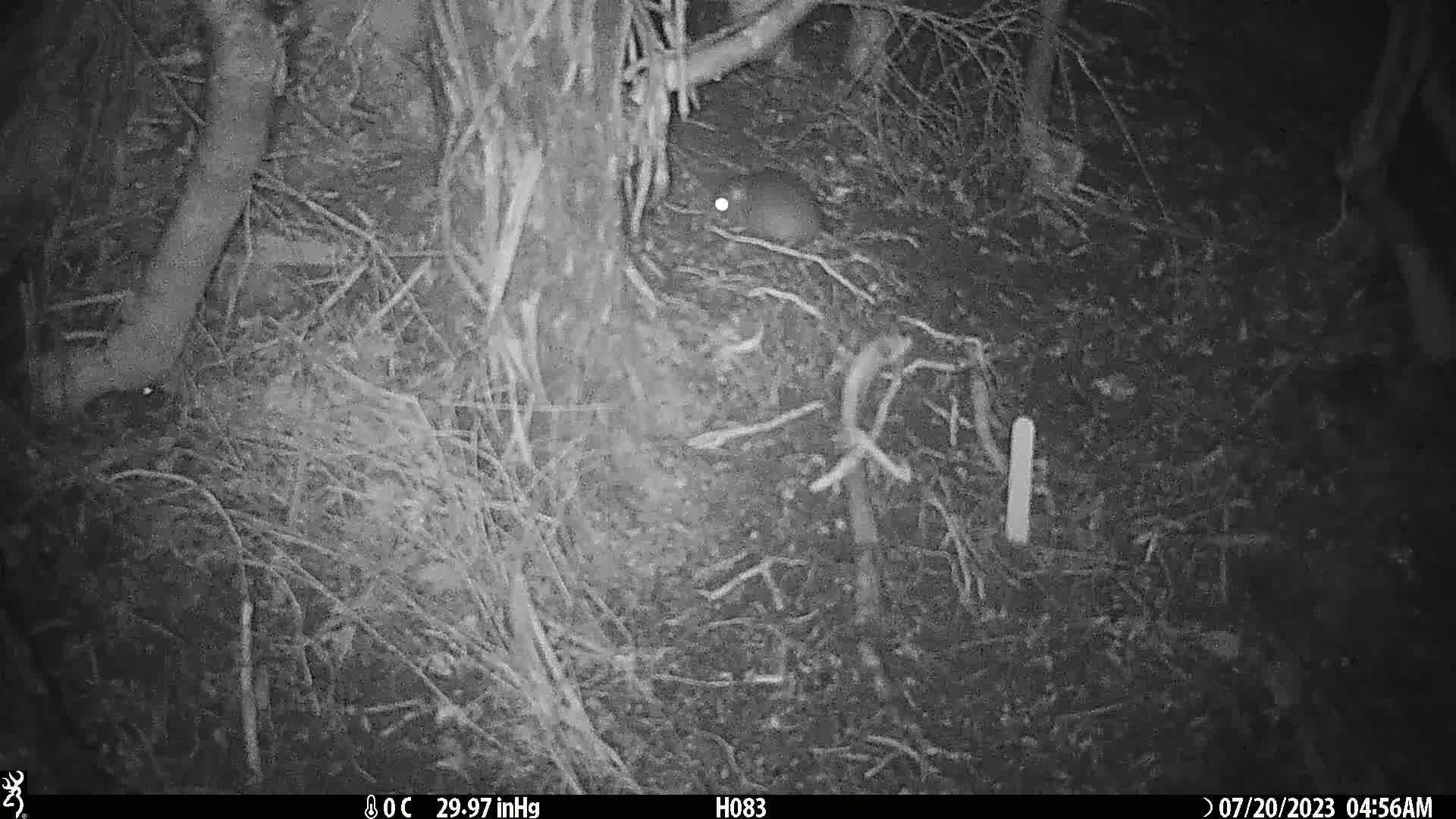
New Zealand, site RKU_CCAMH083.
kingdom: Animalia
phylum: Chordata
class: Mammalia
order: Rodentia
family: Muridae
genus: Rattus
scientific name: Rattus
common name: rat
Rat (Rattus).